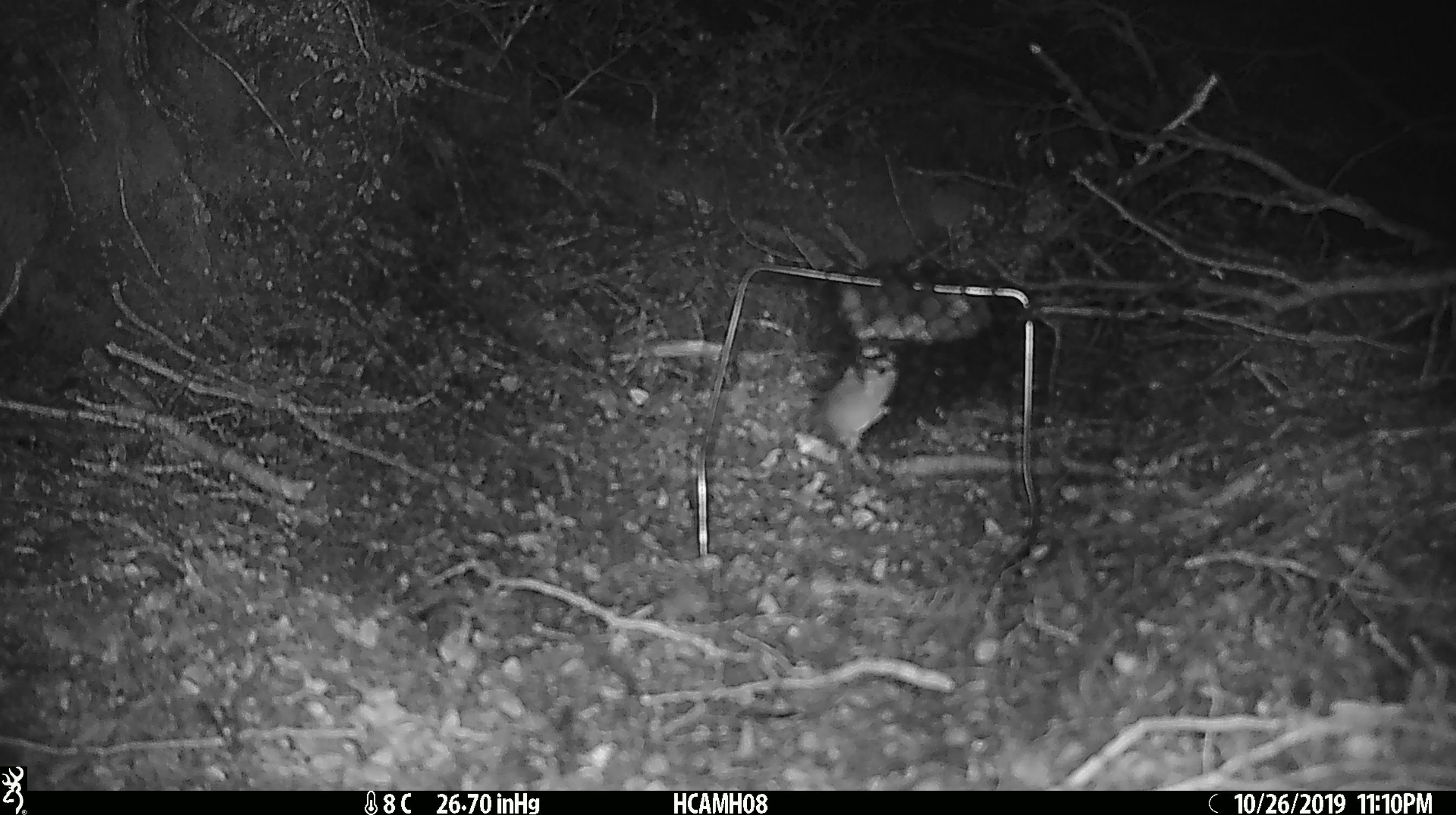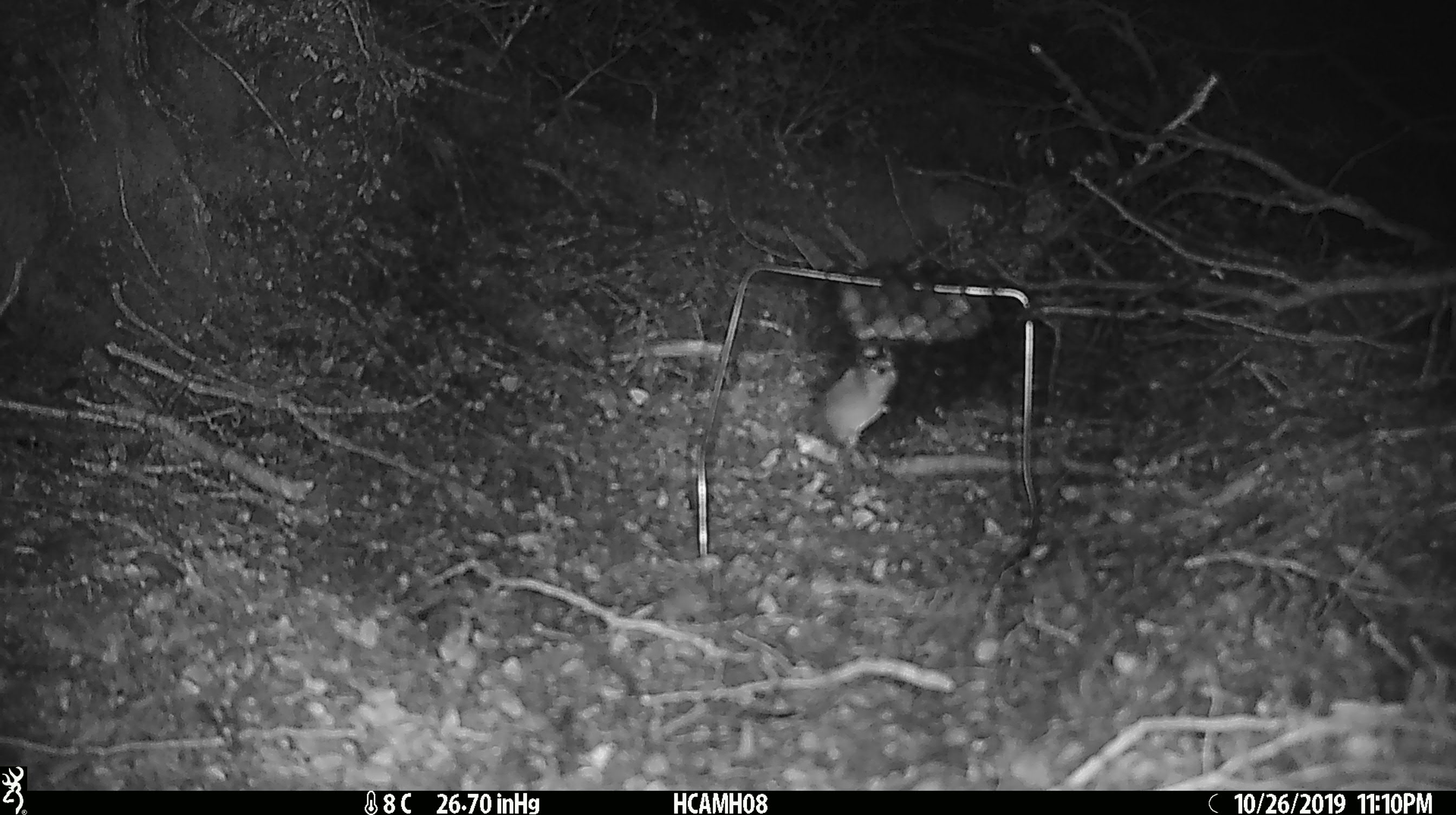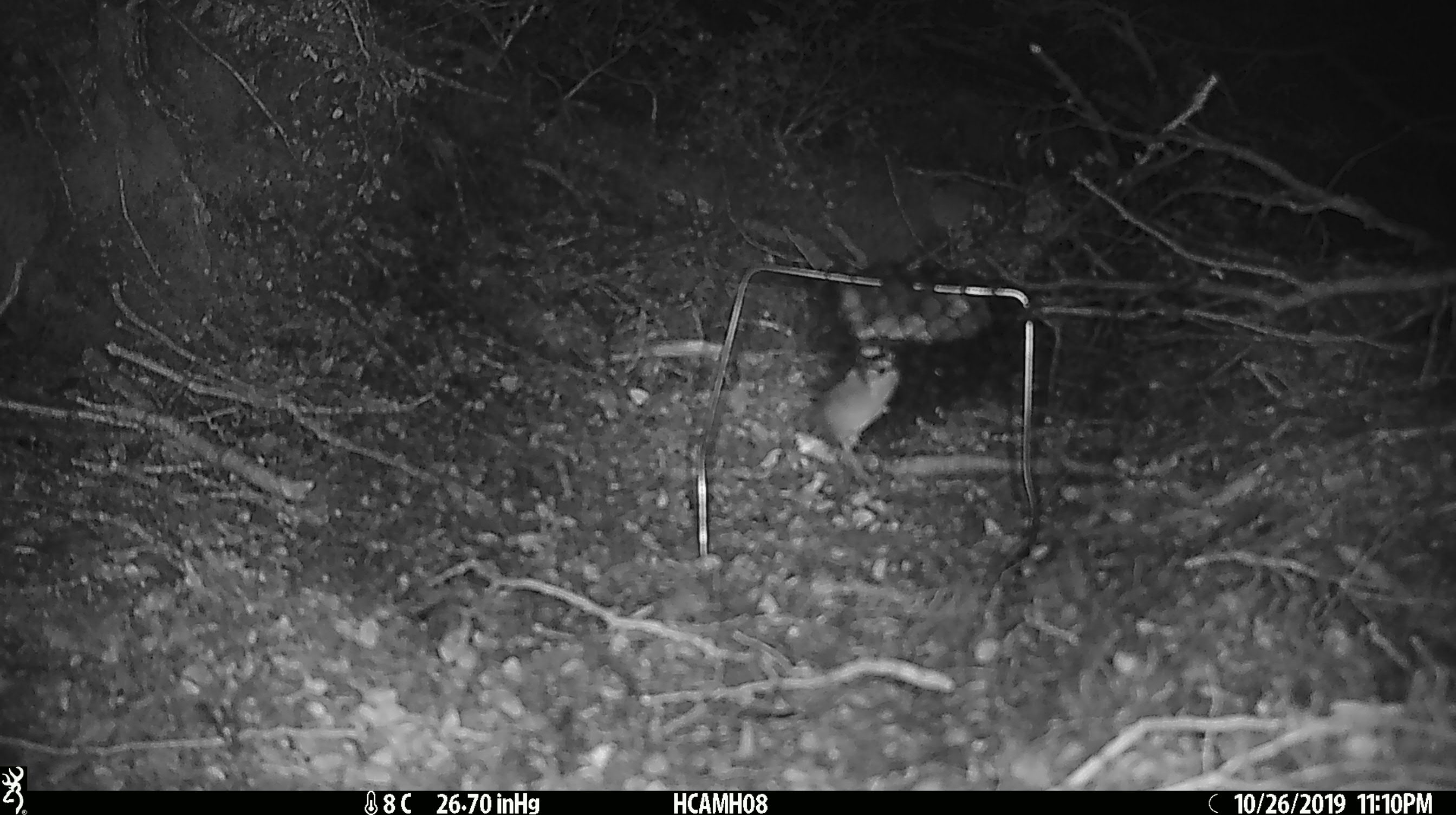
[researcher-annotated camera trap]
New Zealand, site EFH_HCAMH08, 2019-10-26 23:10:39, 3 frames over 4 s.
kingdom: Animalia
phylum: Chordata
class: Mammalia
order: Rodentia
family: Muridae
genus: Mus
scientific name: Mus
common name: mouse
Mouse (Mus).